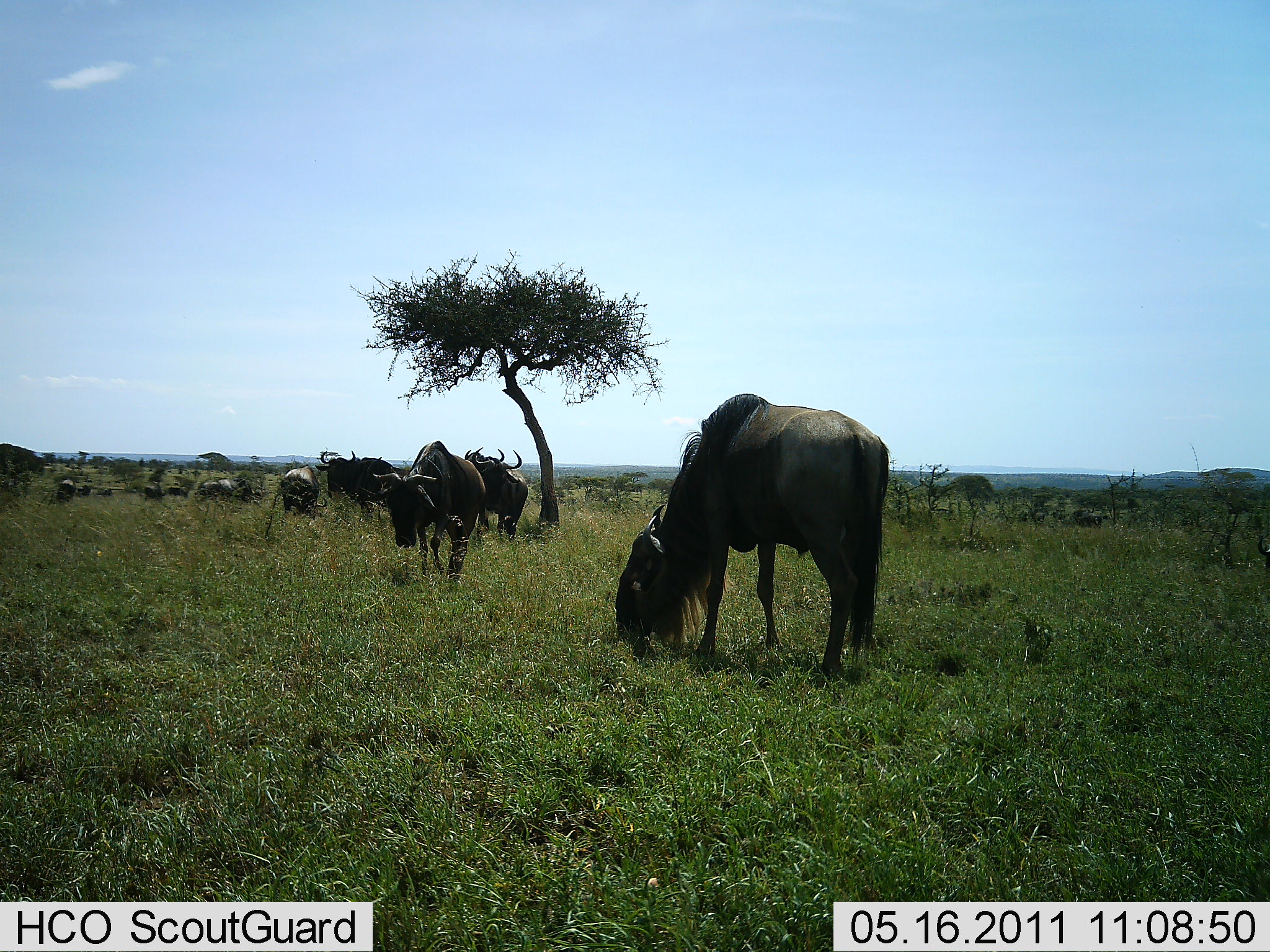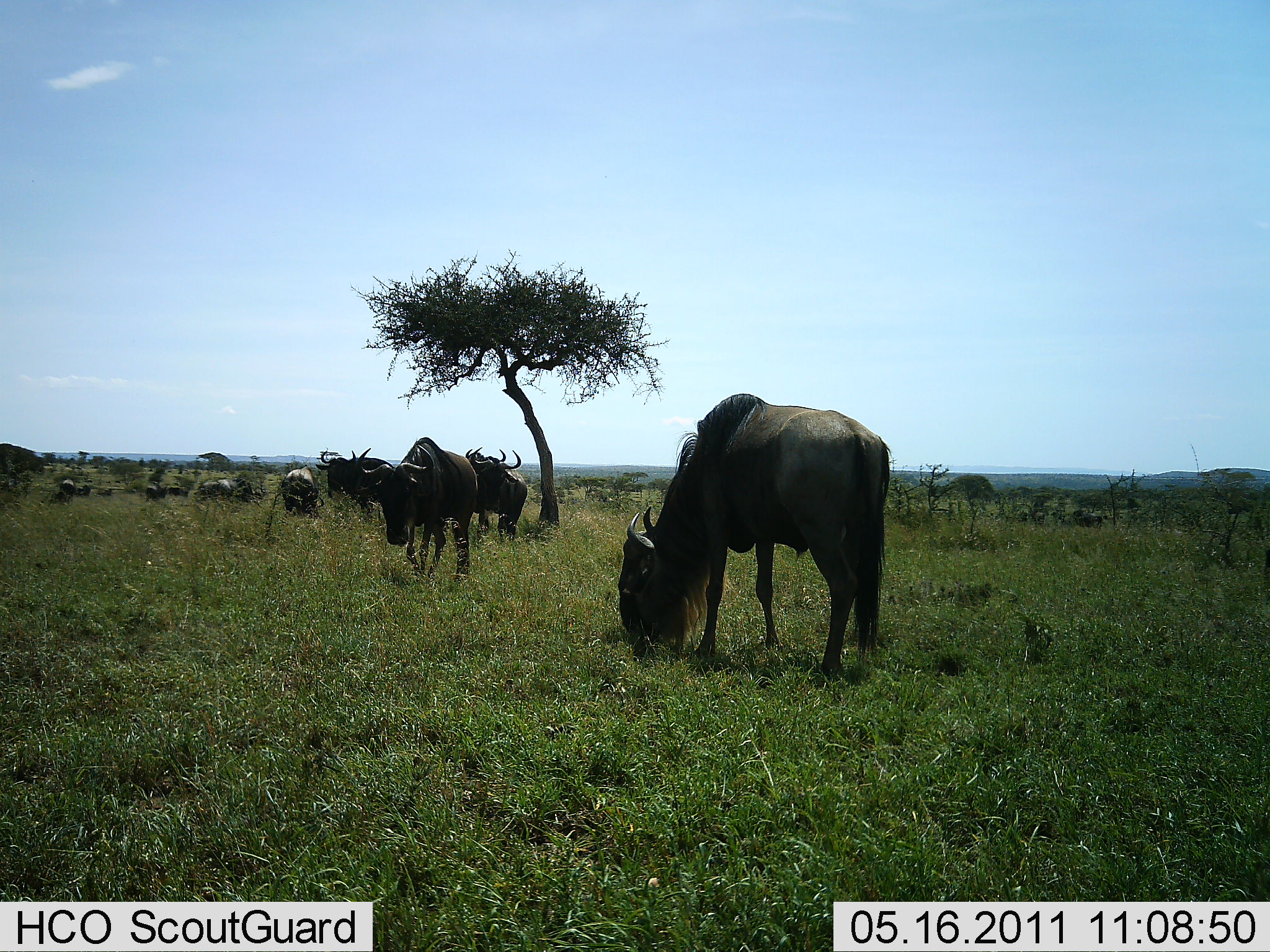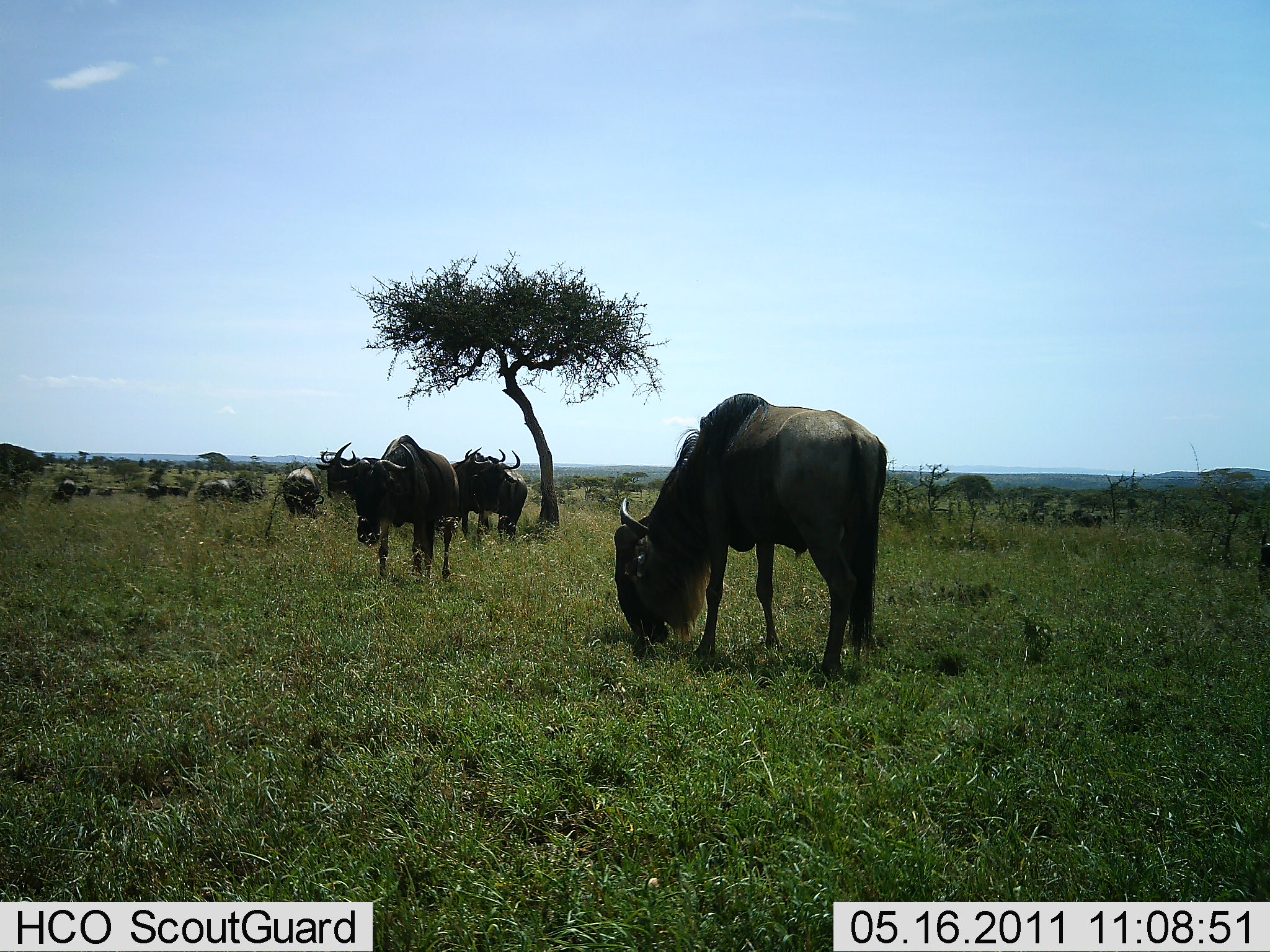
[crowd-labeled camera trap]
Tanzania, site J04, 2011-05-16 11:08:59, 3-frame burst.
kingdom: Animalia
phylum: Chordata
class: Mammalia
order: Artiodactyla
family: Bovidae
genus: Connochaetes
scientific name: Connochaetes taurinus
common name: blue wildebeest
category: wildebeest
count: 11-50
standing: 80%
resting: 0%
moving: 60%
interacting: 0%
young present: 0%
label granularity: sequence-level